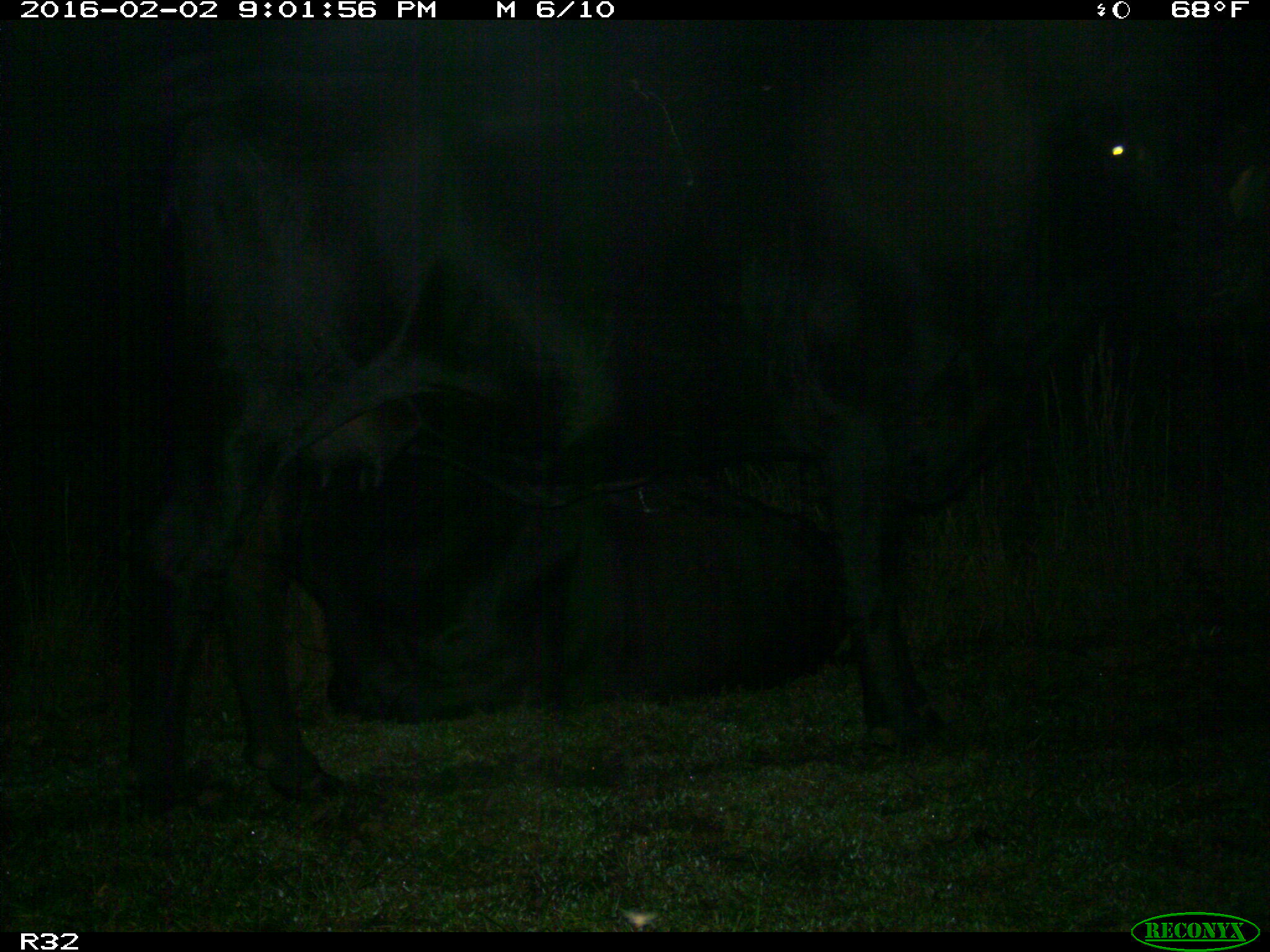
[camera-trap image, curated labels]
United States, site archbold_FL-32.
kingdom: Animalia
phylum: Chordata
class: Mammalia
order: Artiodactyla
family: Bovidae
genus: Bos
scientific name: Bos taurus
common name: domestic cow